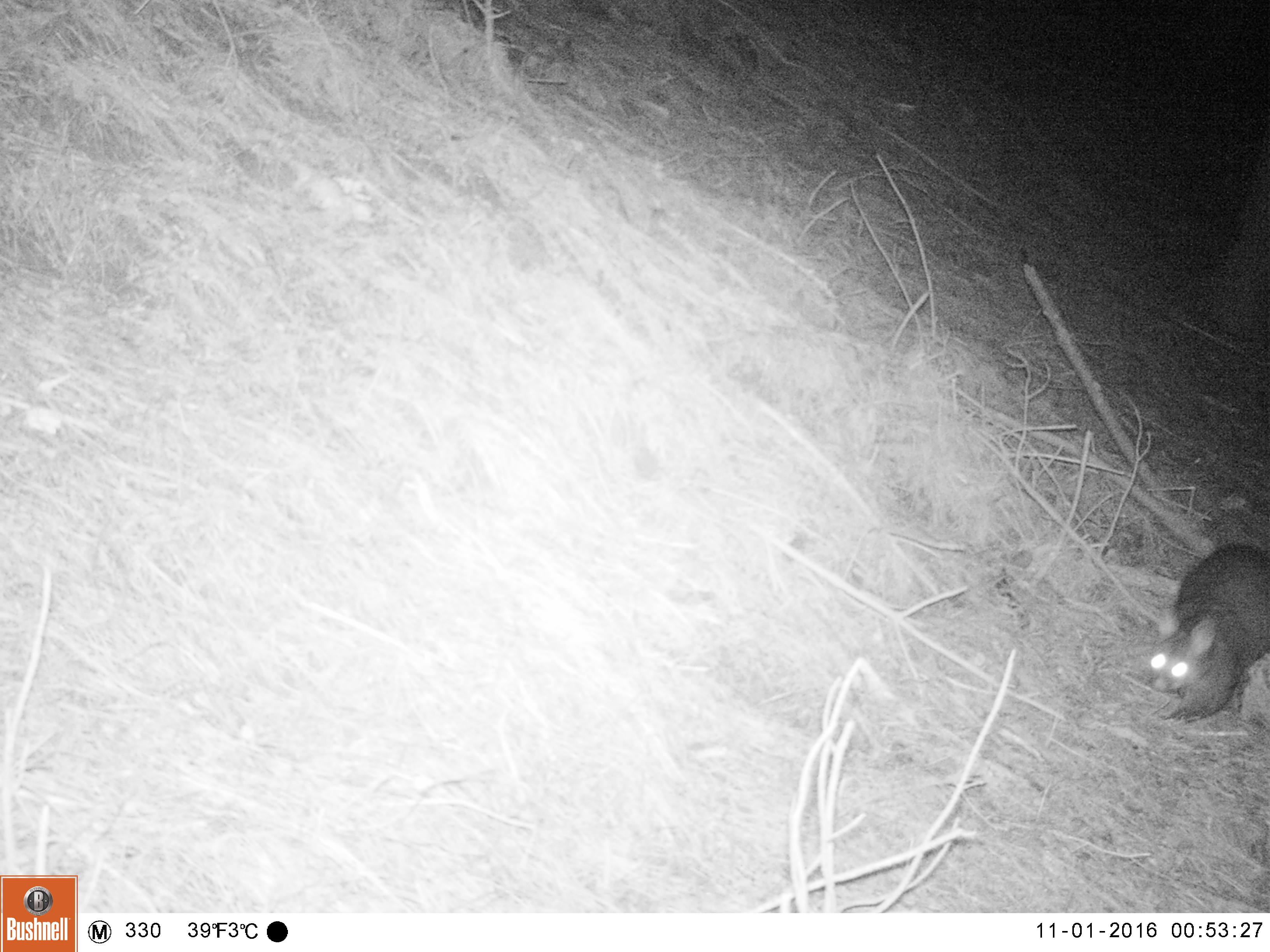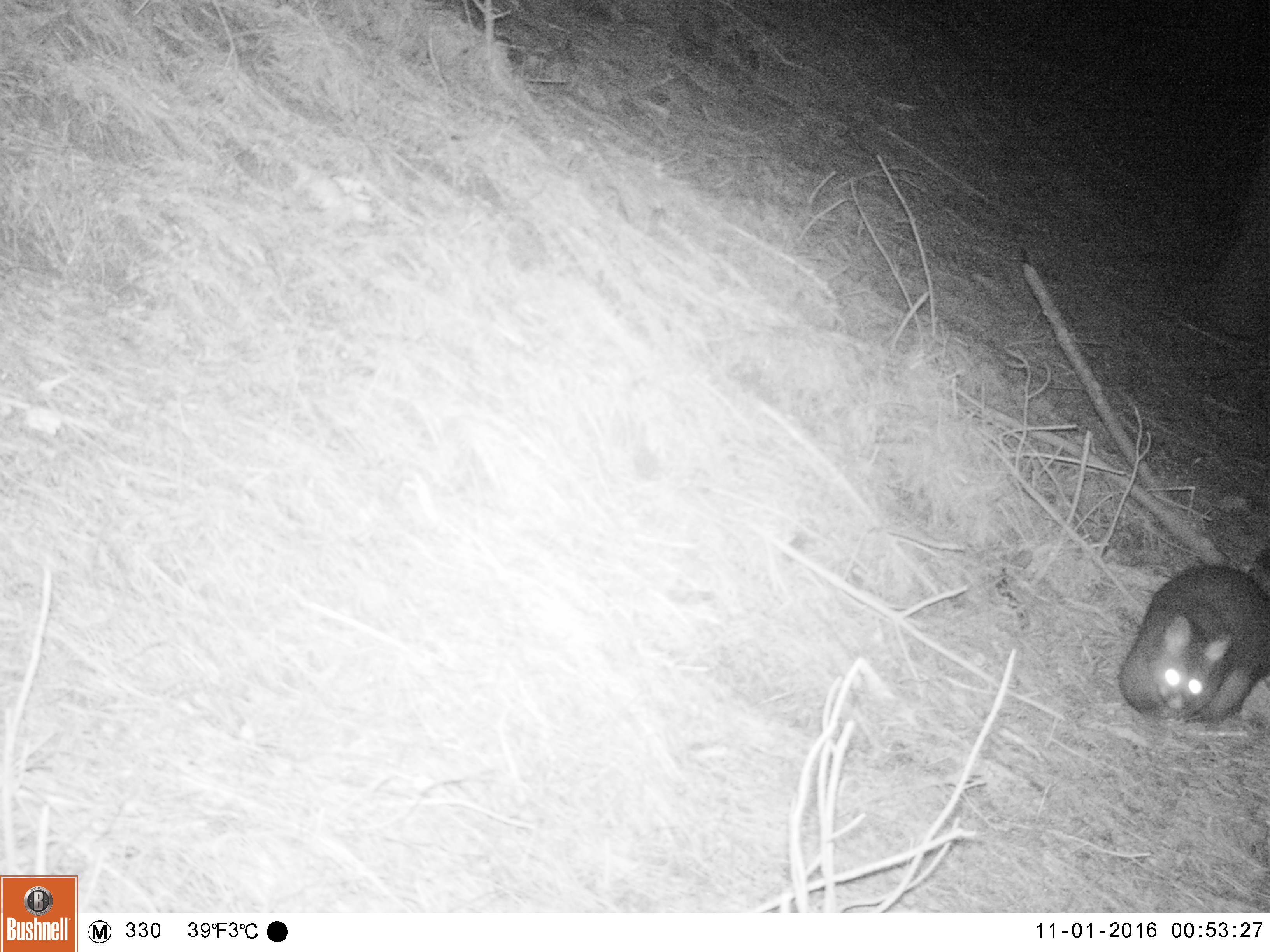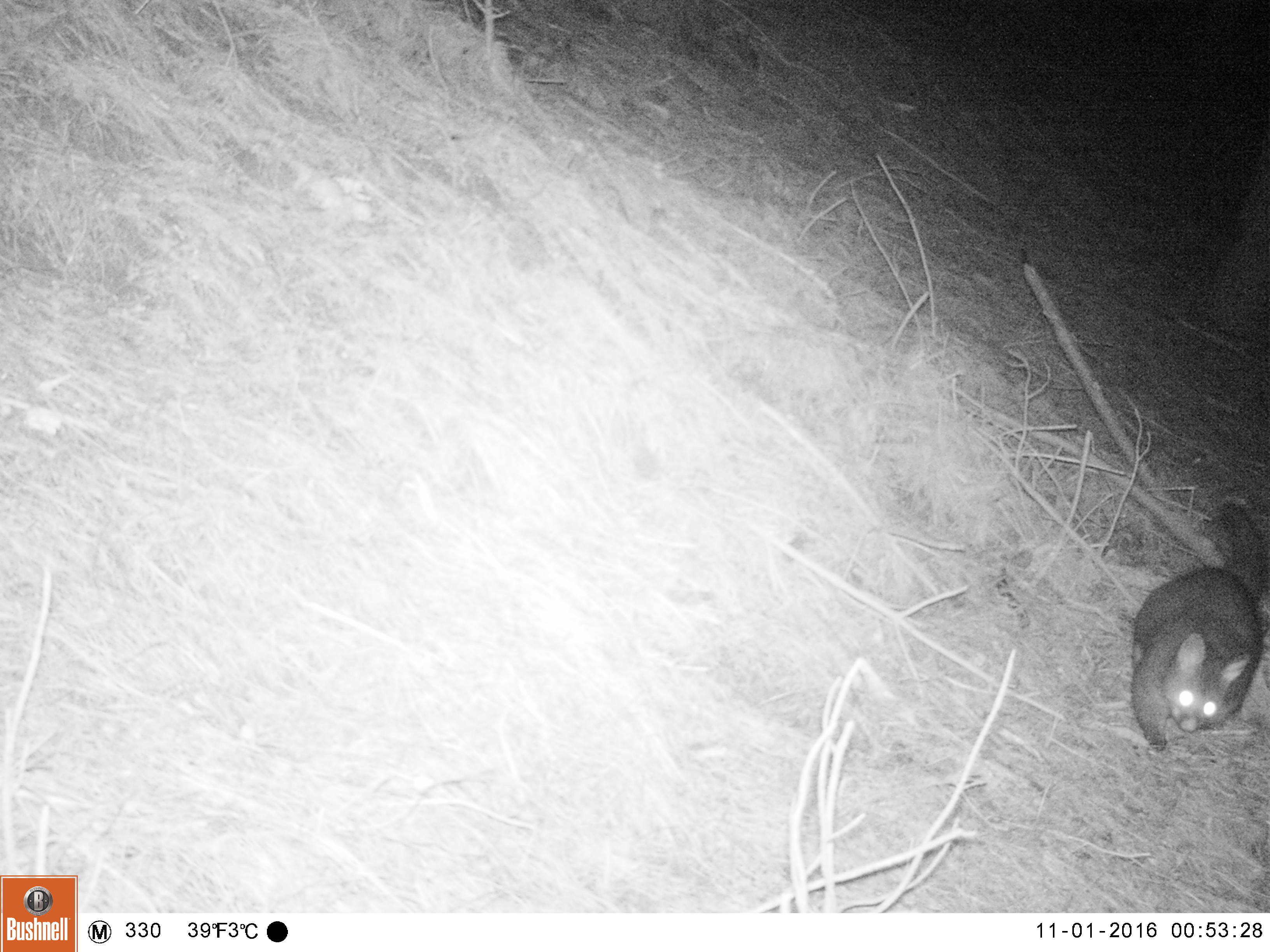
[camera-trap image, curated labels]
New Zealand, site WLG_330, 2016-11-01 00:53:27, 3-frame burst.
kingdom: Animalia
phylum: Chordata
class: Mammalia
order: Diprotodontia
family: Phalangeridae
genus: Trichosurus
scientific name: Trichosurus vulpecula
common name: common brushtail possum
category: possum